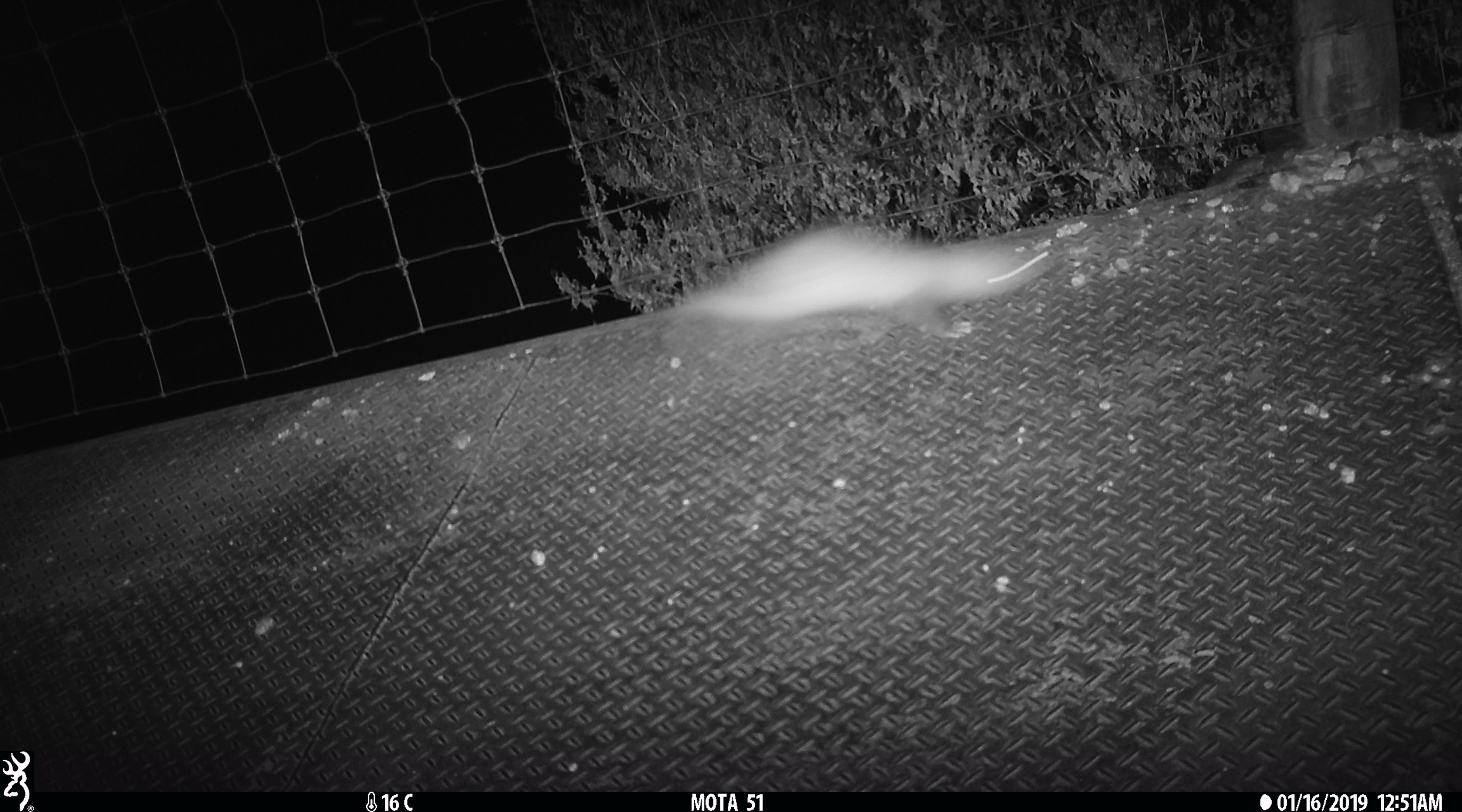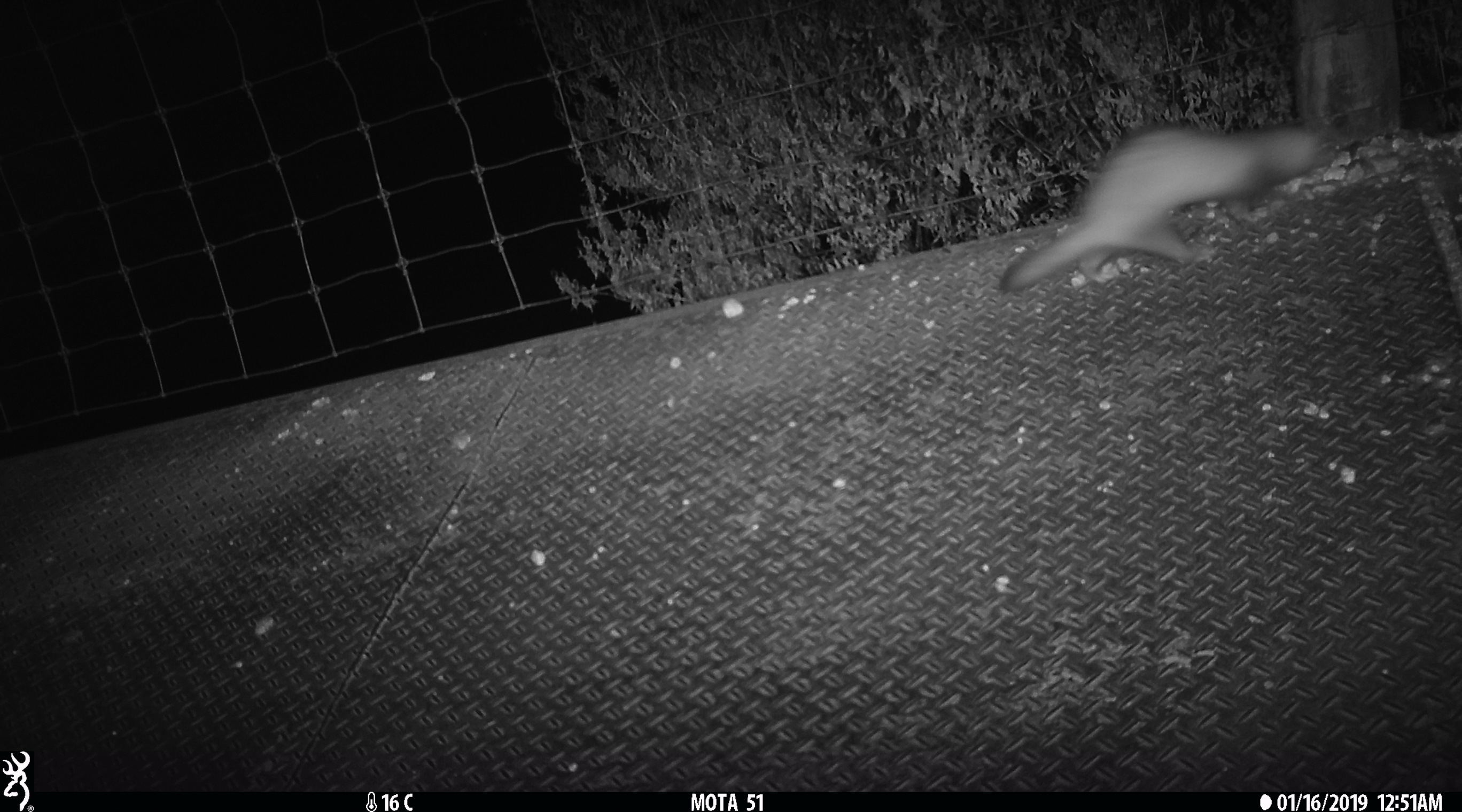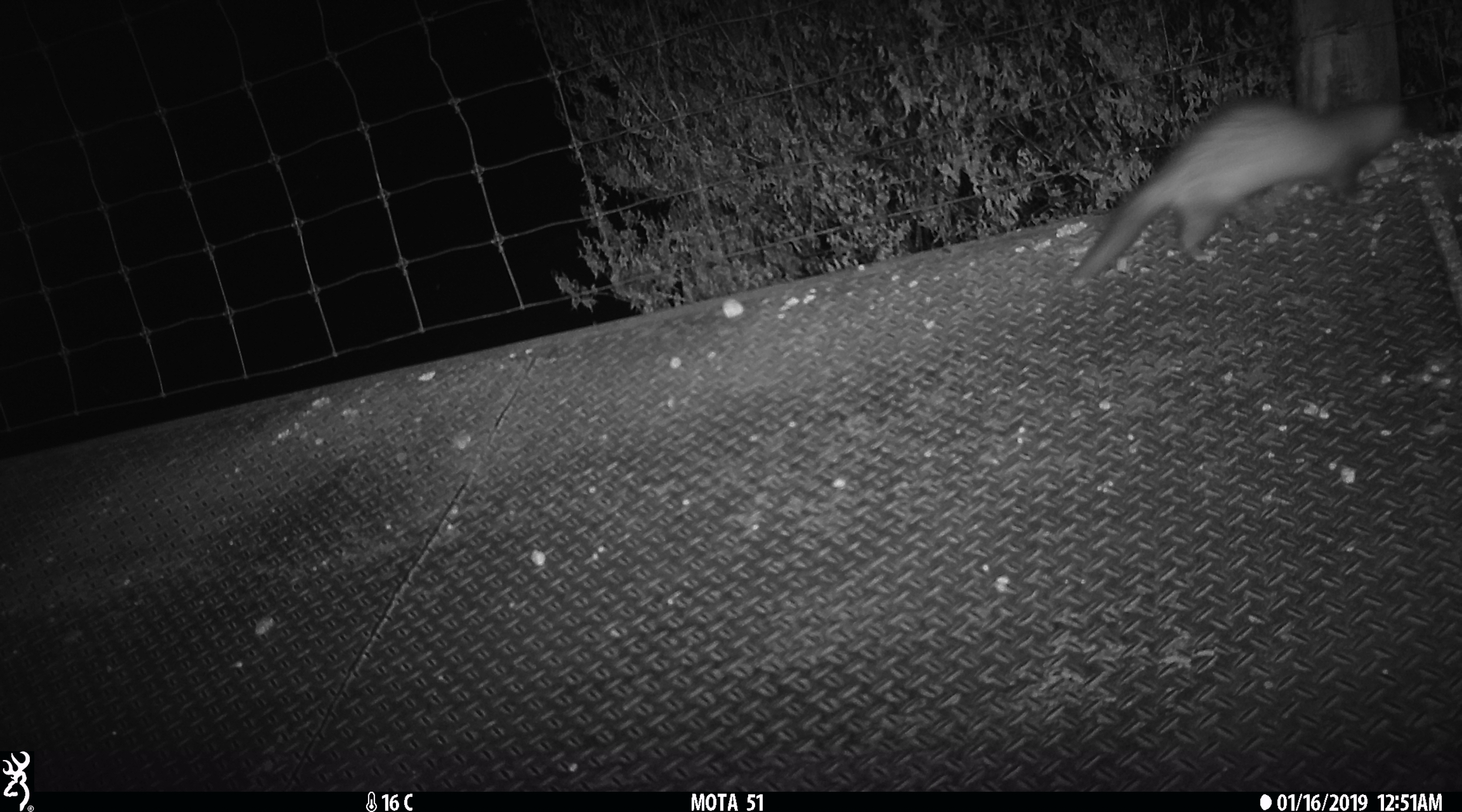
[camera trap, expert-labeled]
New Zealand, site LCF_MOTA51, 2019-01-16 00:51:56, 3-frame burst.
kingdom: Animalia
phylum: Chordata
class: Mammalia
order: Carnivora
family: Mustelidae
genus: Mustela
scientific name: Mustela furo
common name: ferret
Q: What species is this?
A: Ferret (Mustela furo).